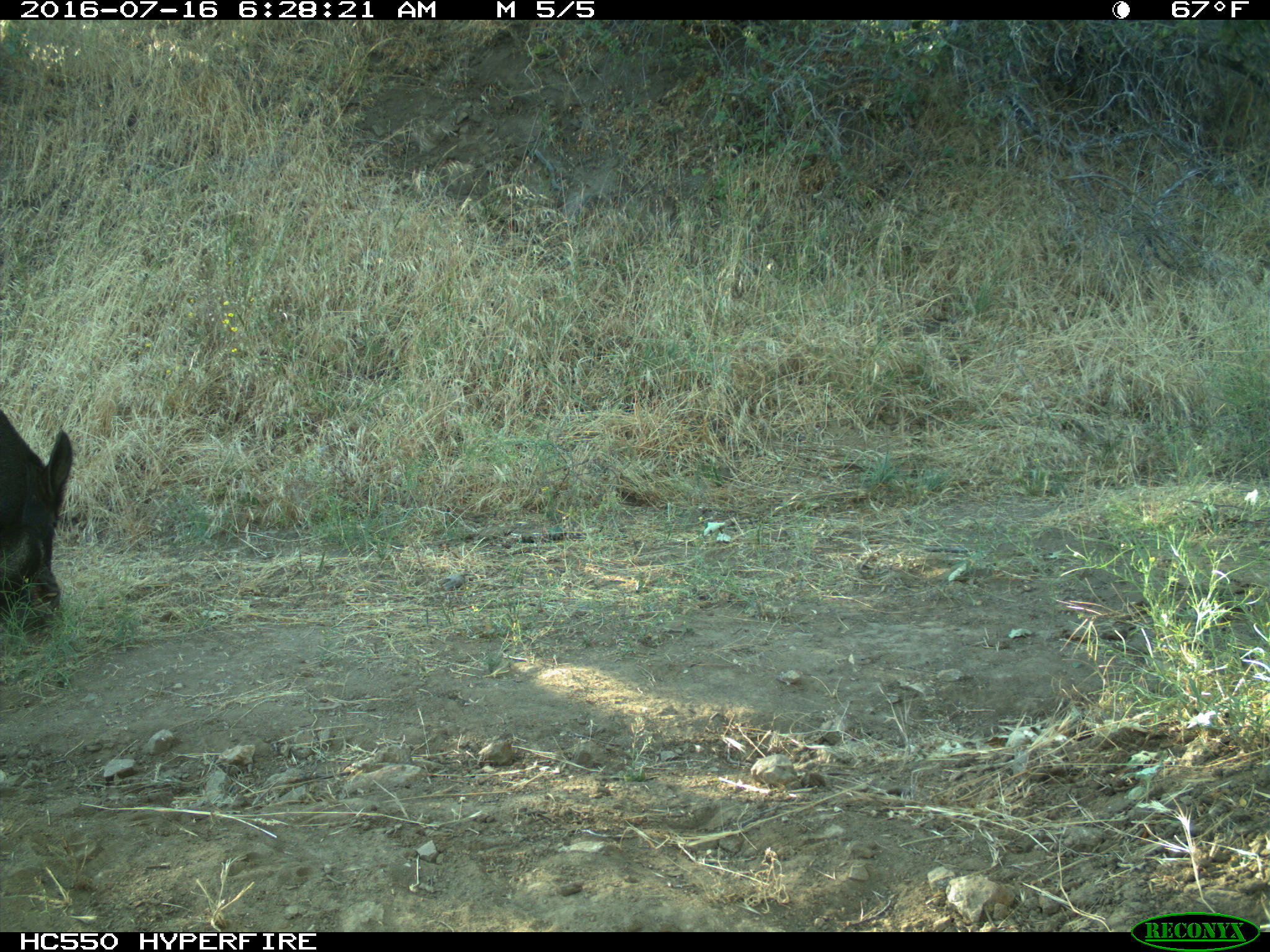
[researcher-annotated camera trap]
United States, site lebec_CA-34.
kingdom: Animalia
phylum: Chordata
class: Mammalia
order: Artiodactyla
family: Suidae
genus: Sus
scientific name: Sus scrofa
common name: wild boar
Sus scrofa (wild boar).